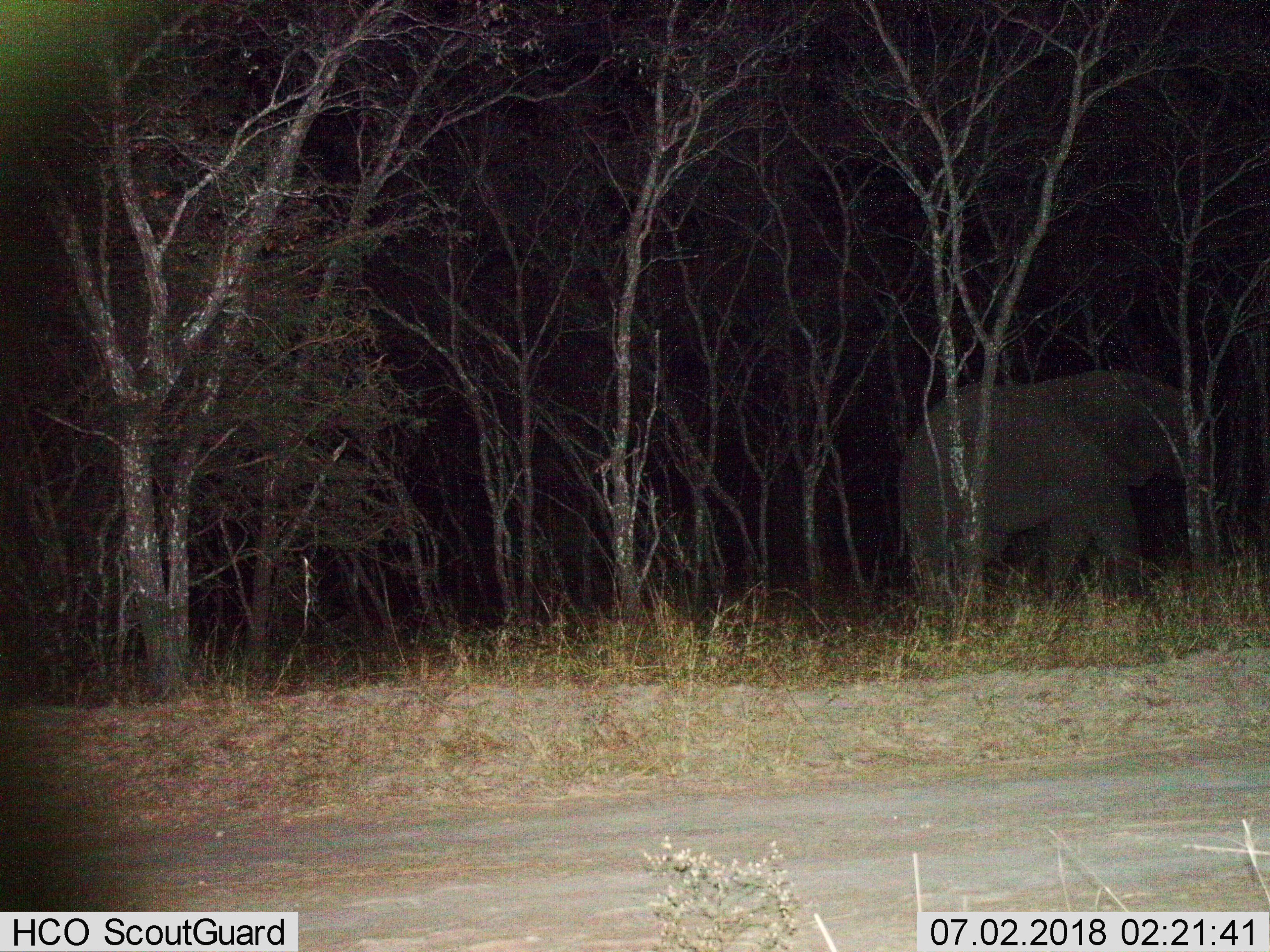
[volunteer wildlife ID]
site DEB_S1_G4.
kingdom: Animalia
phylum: Chordata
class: Mammalia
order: Proboscidea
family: Elephantidae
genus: Loxodonta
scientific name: Loxodonta africana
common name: african bush elephant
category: elephant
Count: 1.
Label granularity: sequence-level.